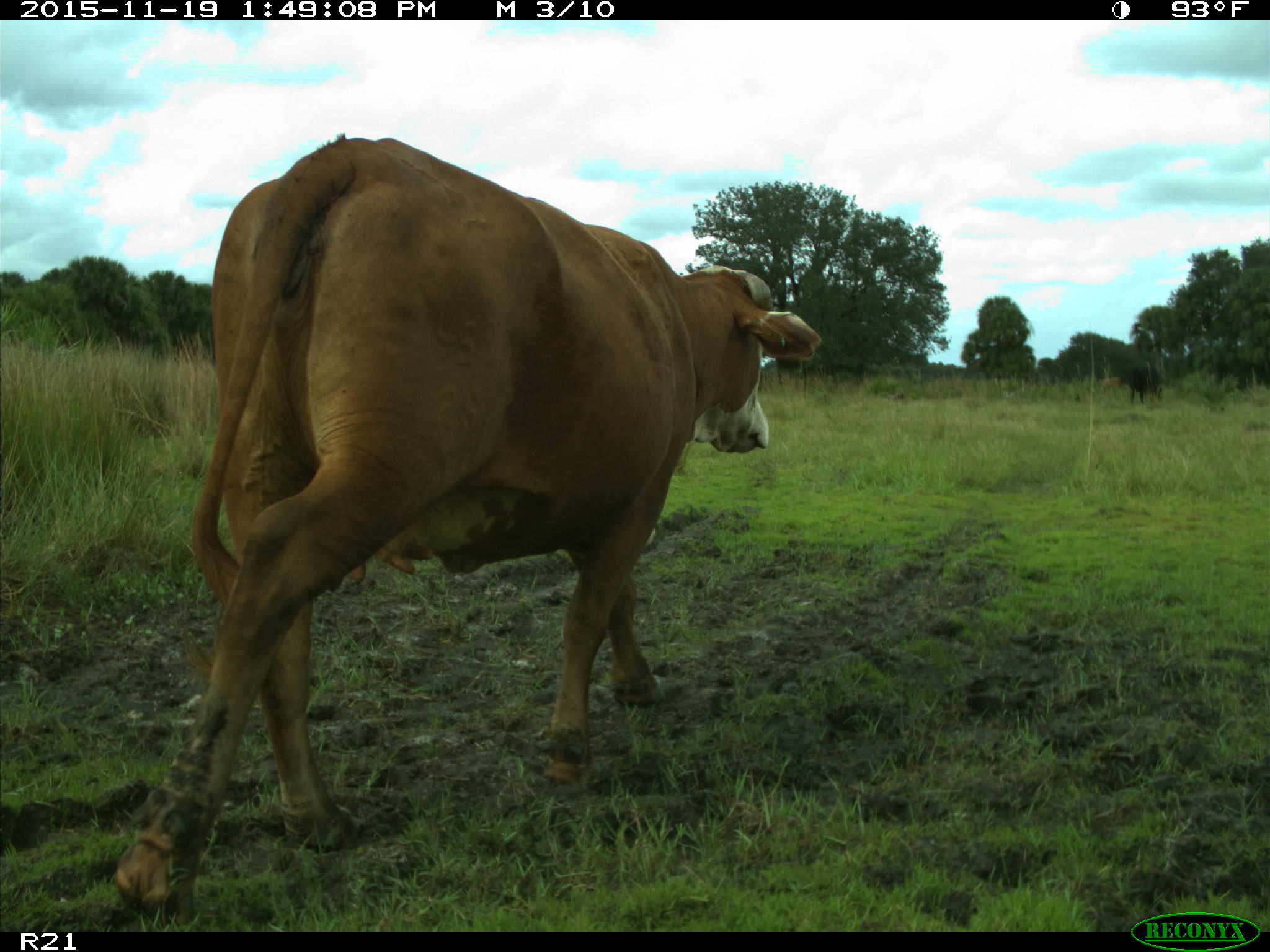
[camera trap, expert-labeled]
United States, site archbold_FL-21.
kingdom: Animalia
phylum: Chordata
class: Mammalia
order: Artiodactyla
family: Bovidae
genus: Bos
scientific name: Bos taurus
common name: domestic cow